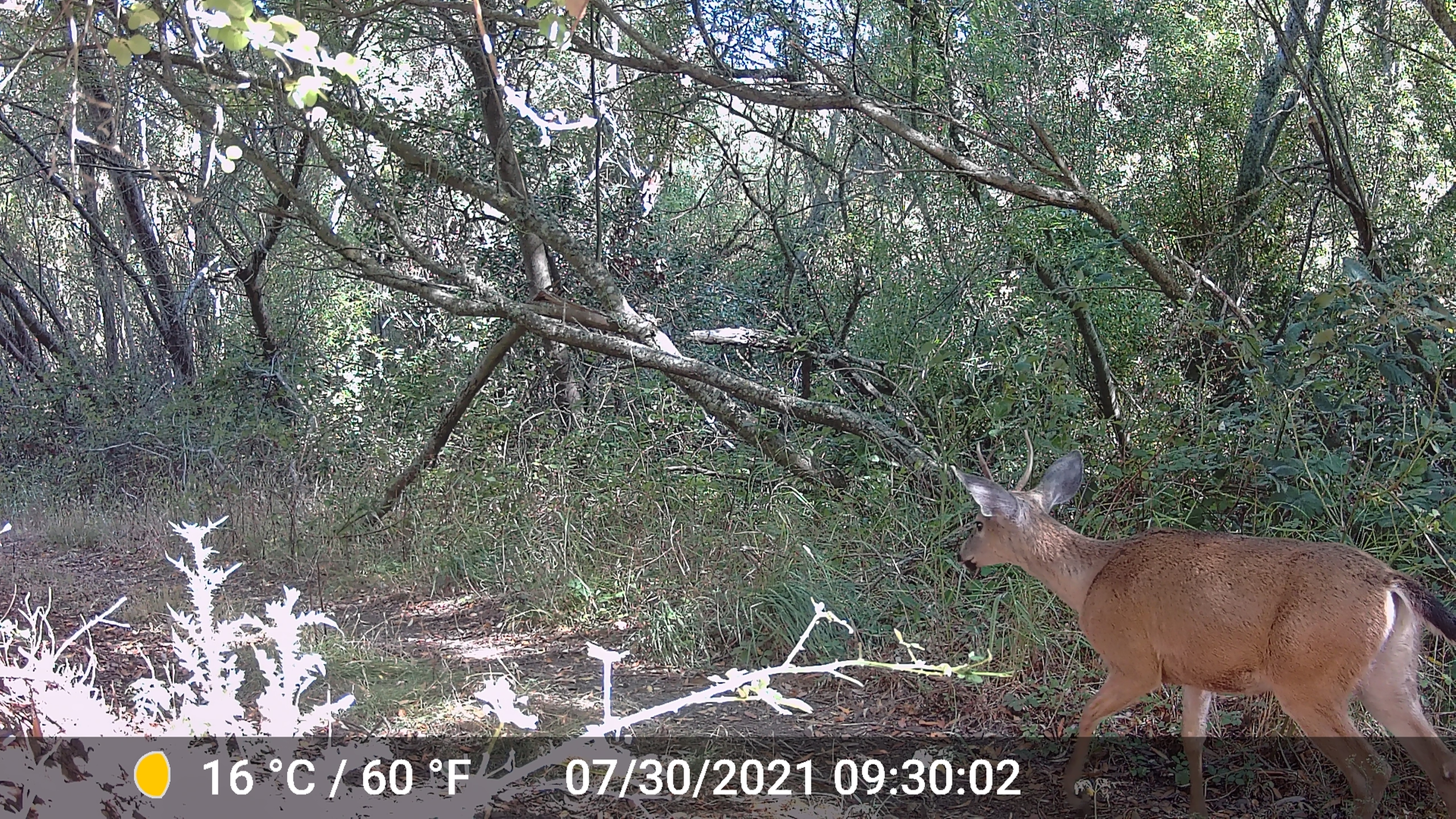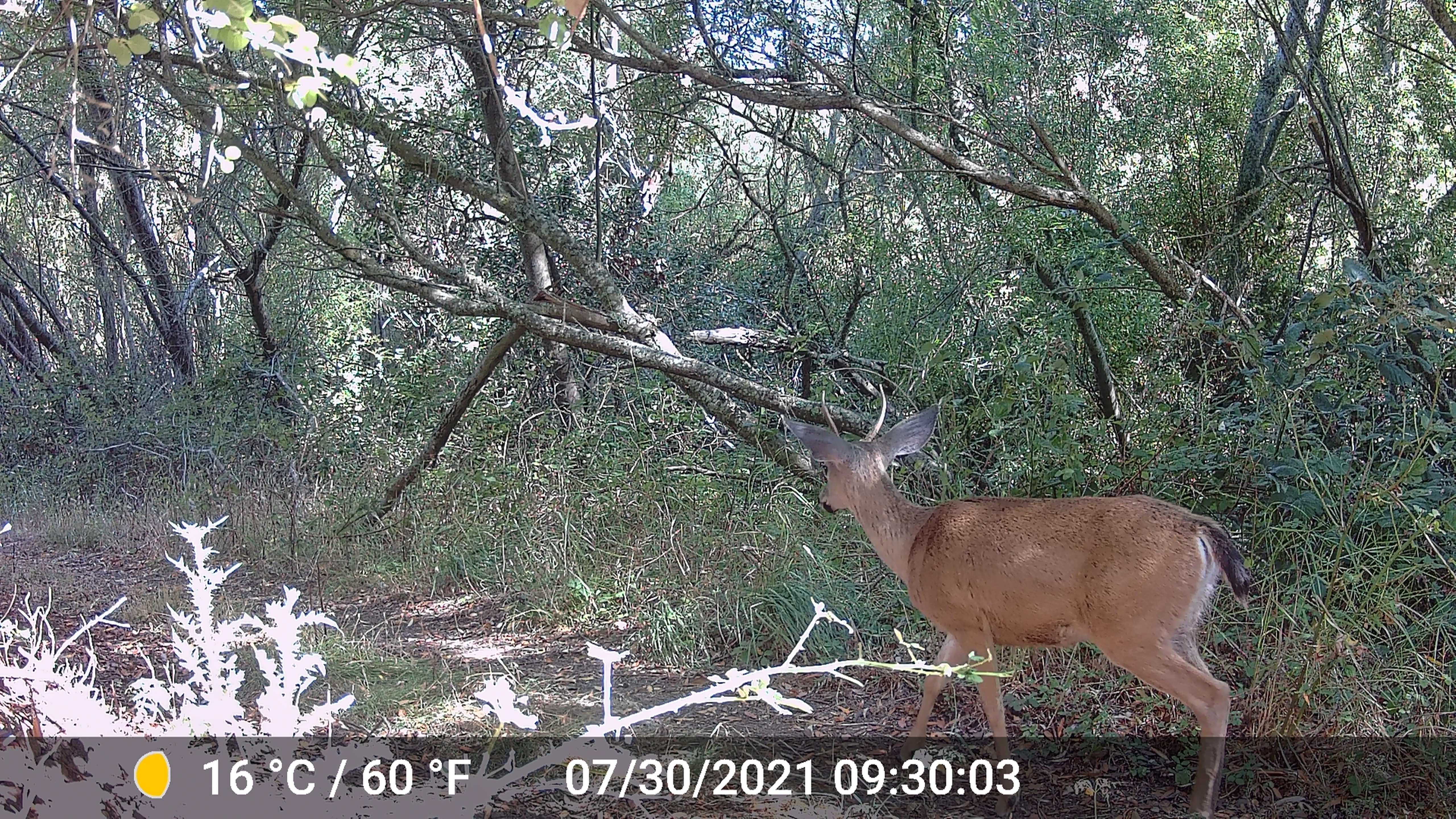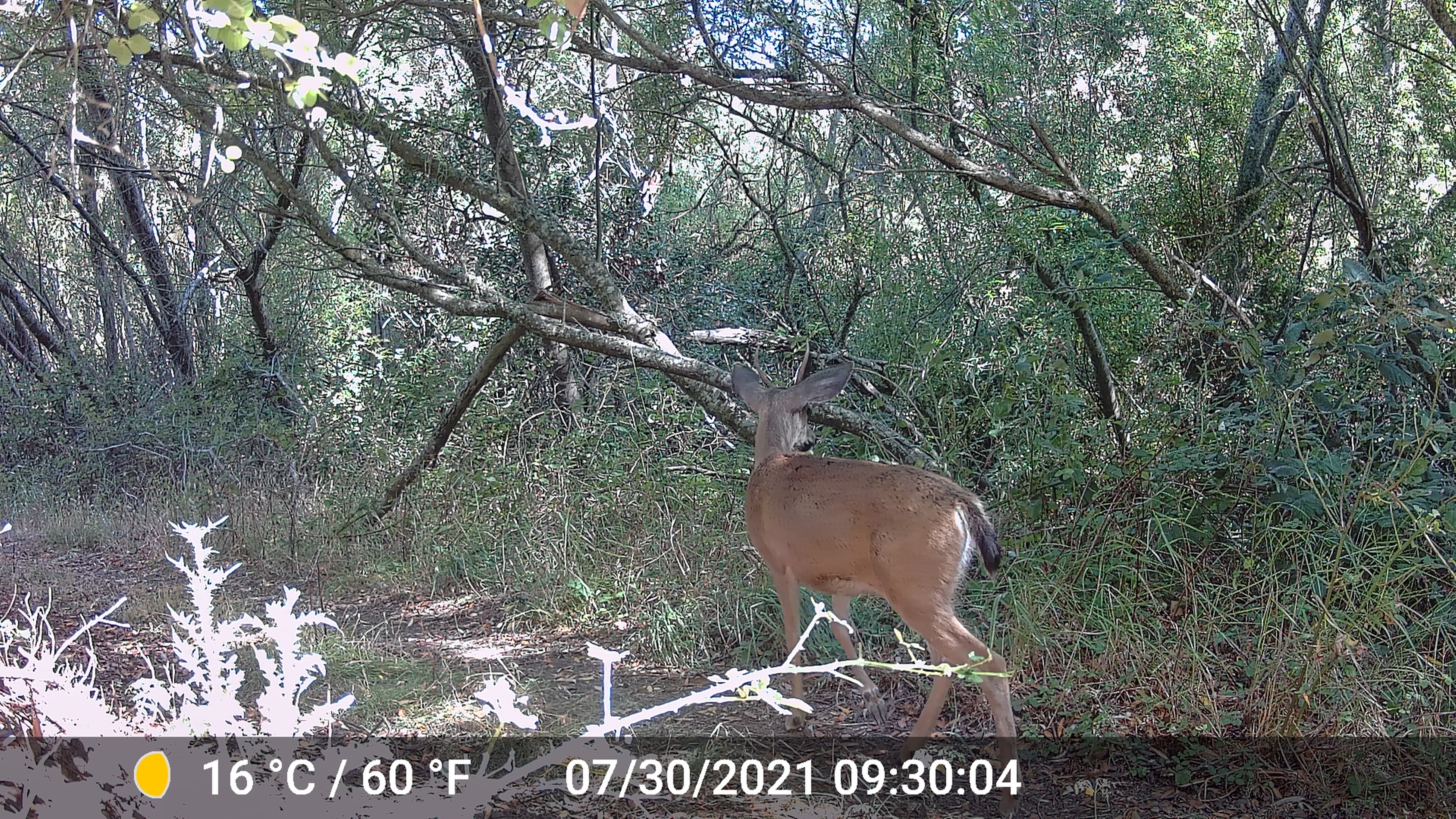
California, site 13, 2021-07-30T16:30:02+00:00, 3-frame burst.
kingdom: Animalia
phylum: Chordata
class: Mammalia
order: Artiodactyla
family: Cervidae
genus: Odocoileus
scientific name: Odocoileus hemionus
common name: mule deer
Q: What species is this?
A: Mule deer (Odocoileus hemionus).